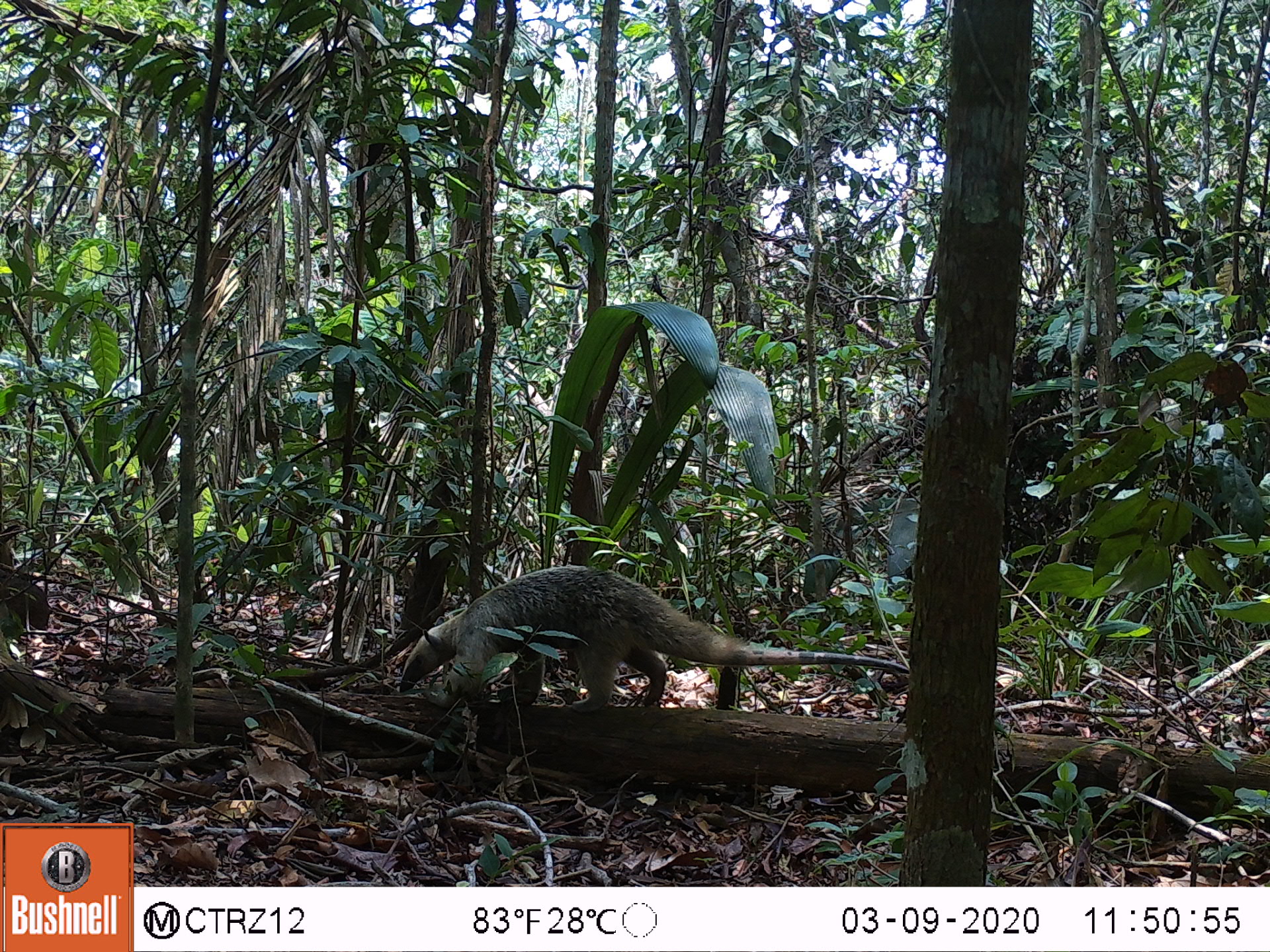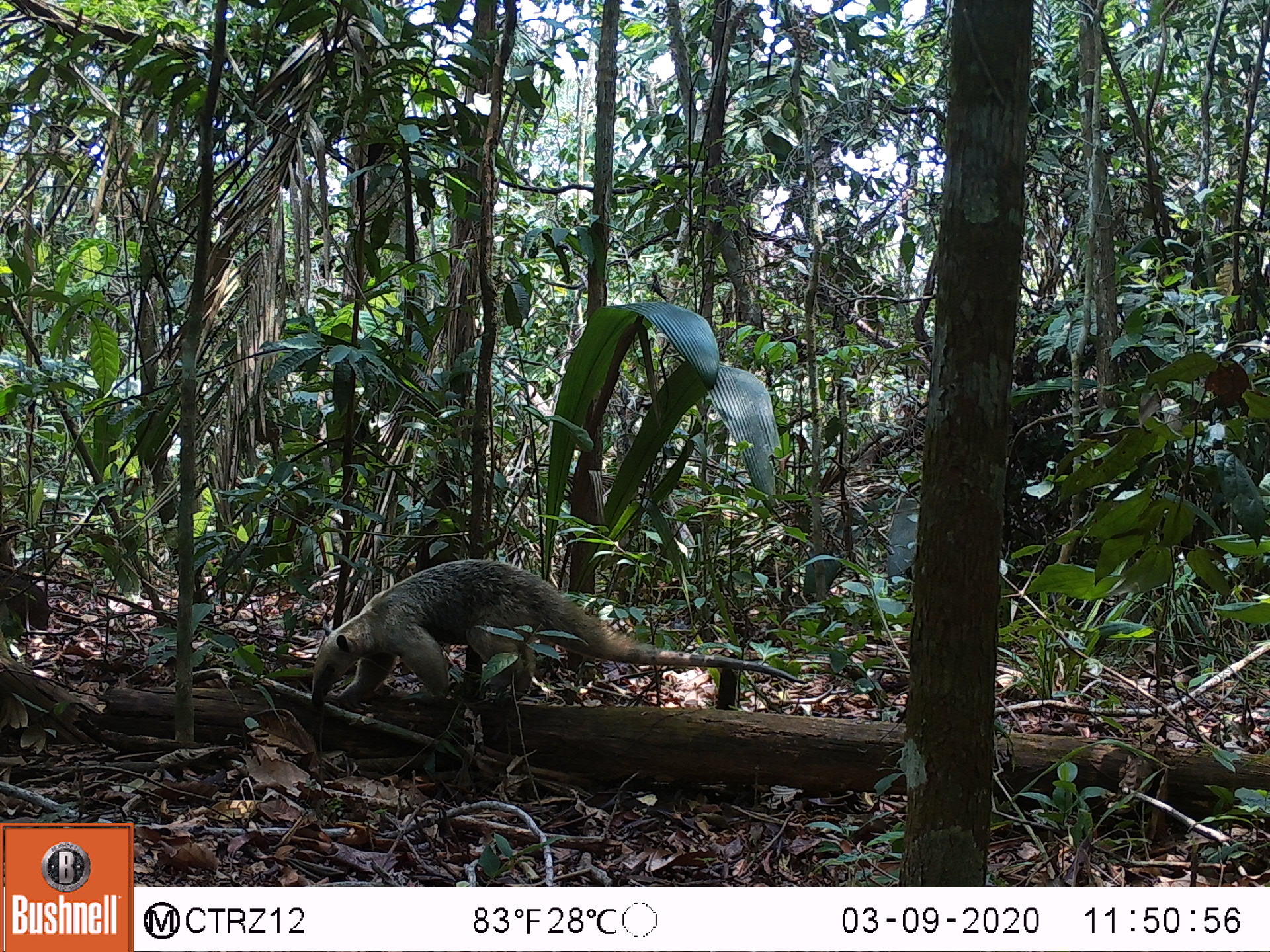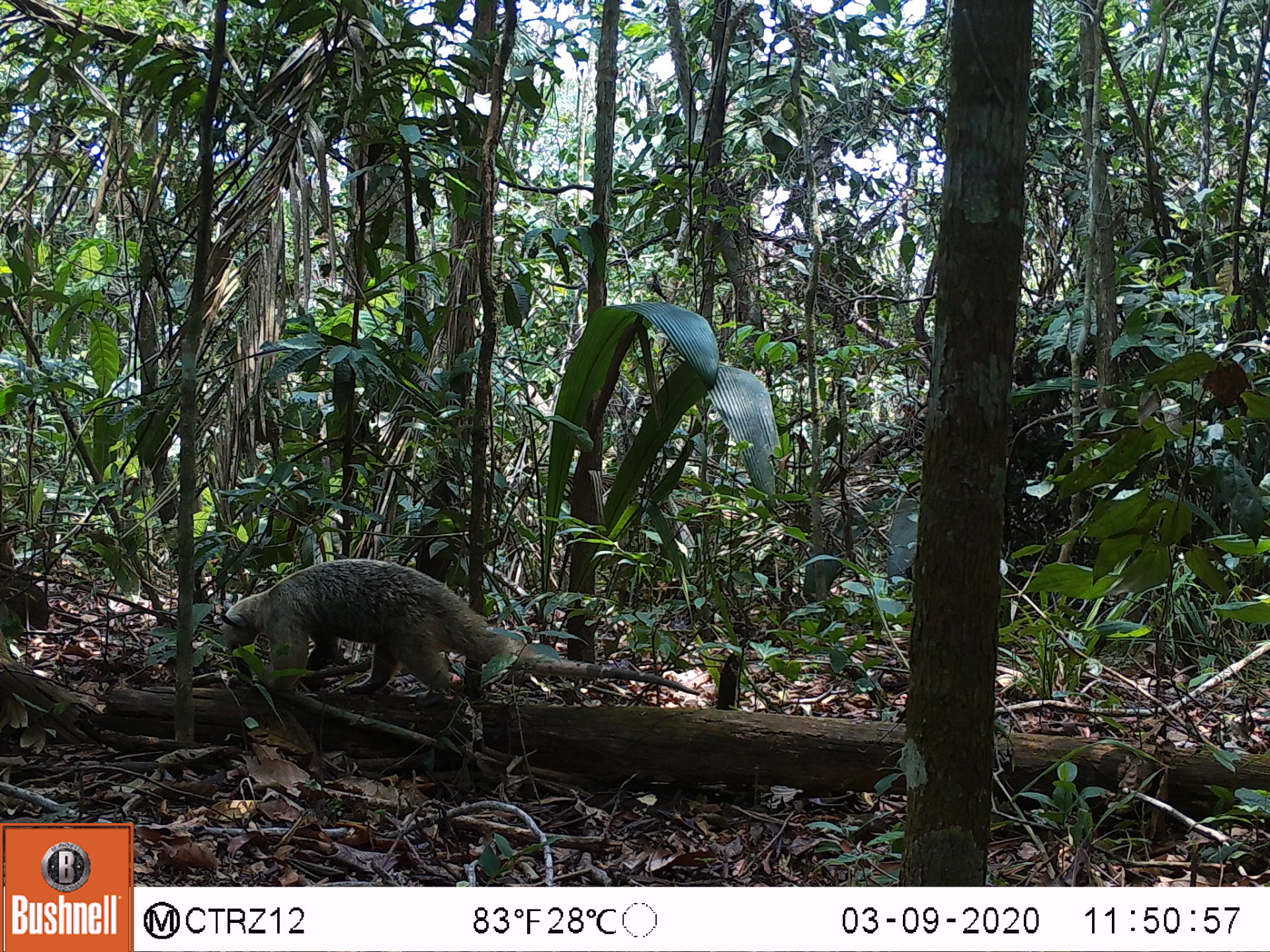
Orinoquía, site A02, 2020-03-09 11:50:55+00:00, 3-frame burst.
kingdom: Animalia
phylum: Chordata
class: Mammalia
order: Pilosa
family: Myrmecophagidae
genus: Tamandua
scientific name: Tamandua tetradactyla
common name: southern tamandua